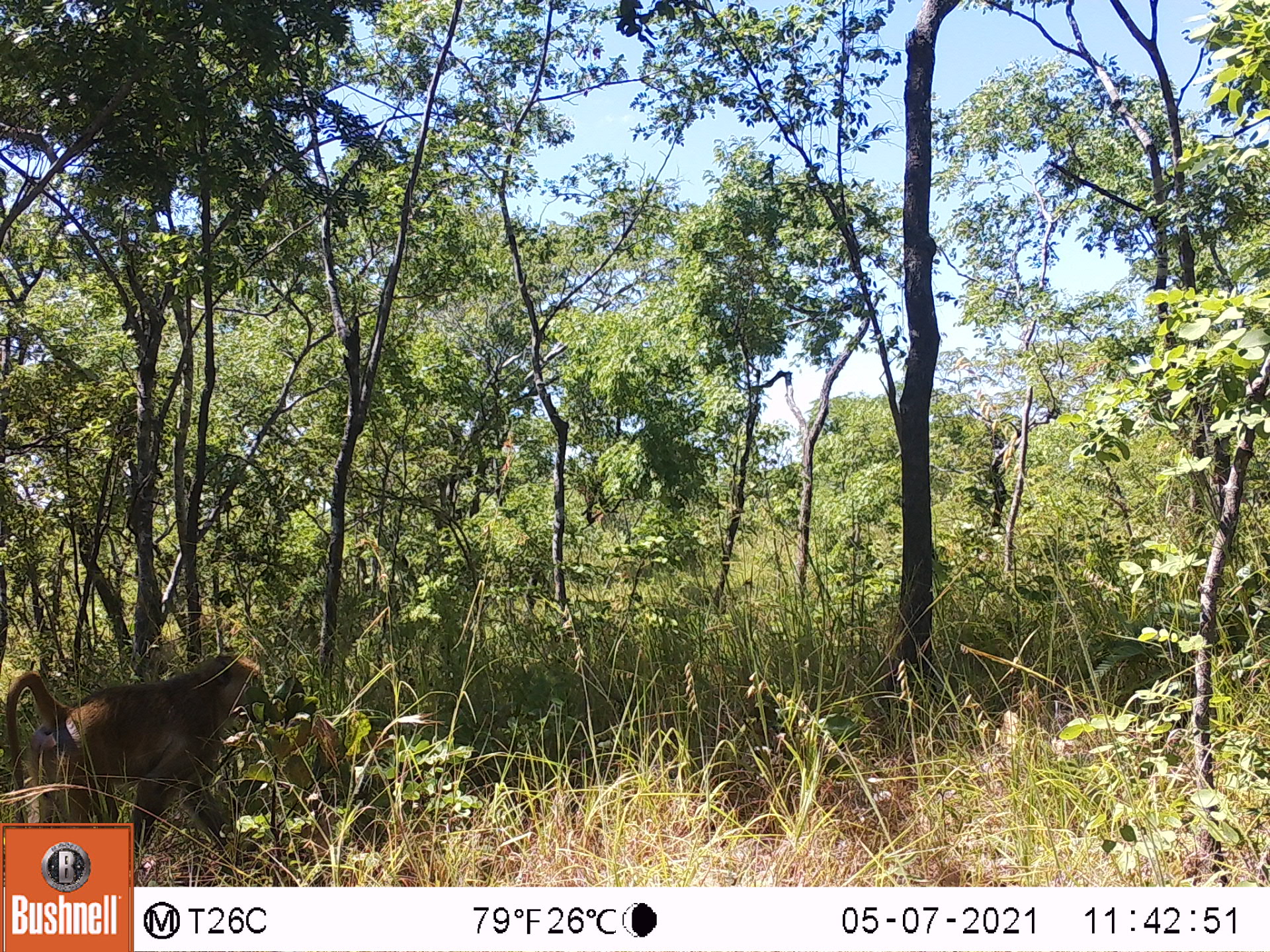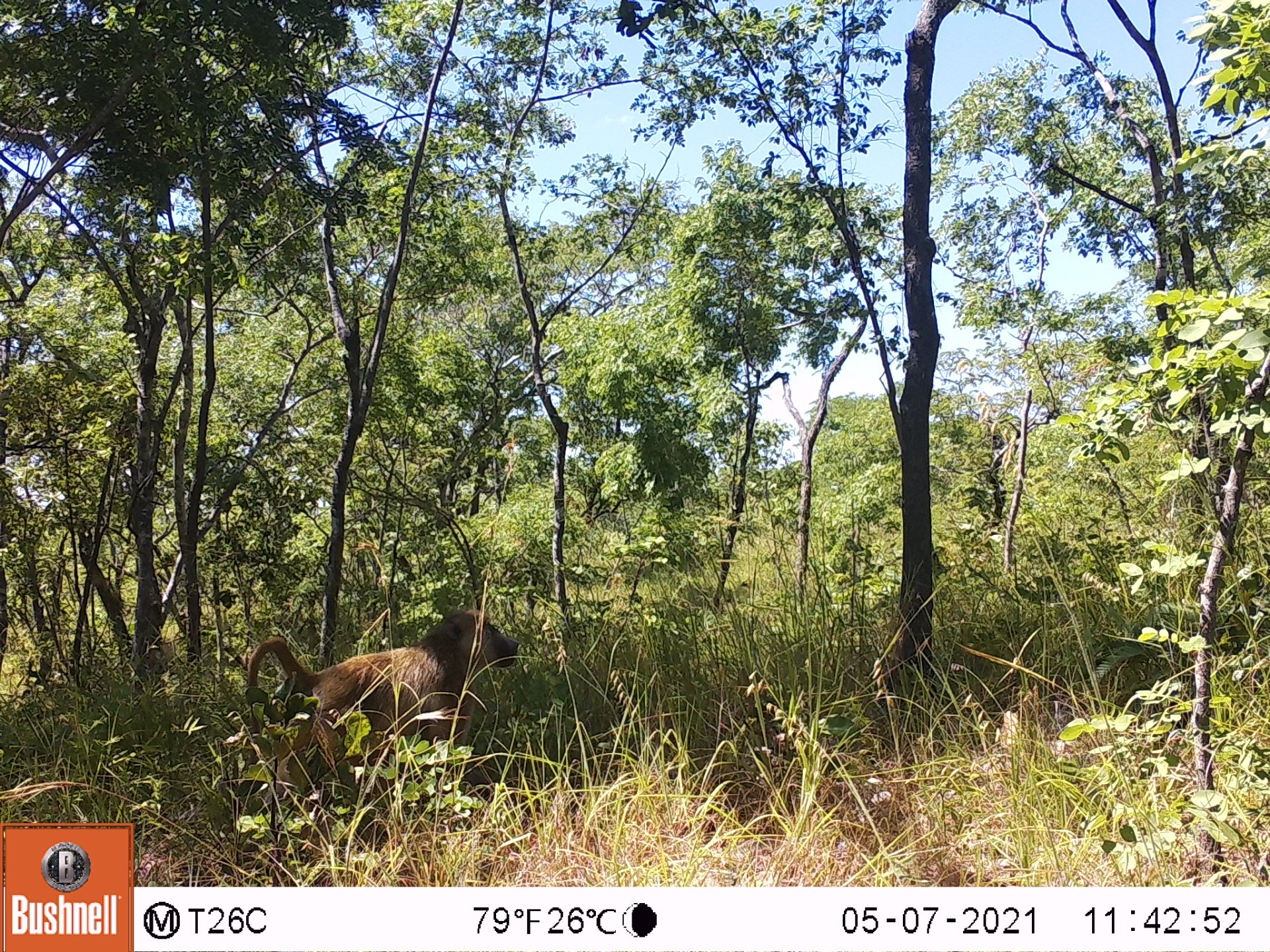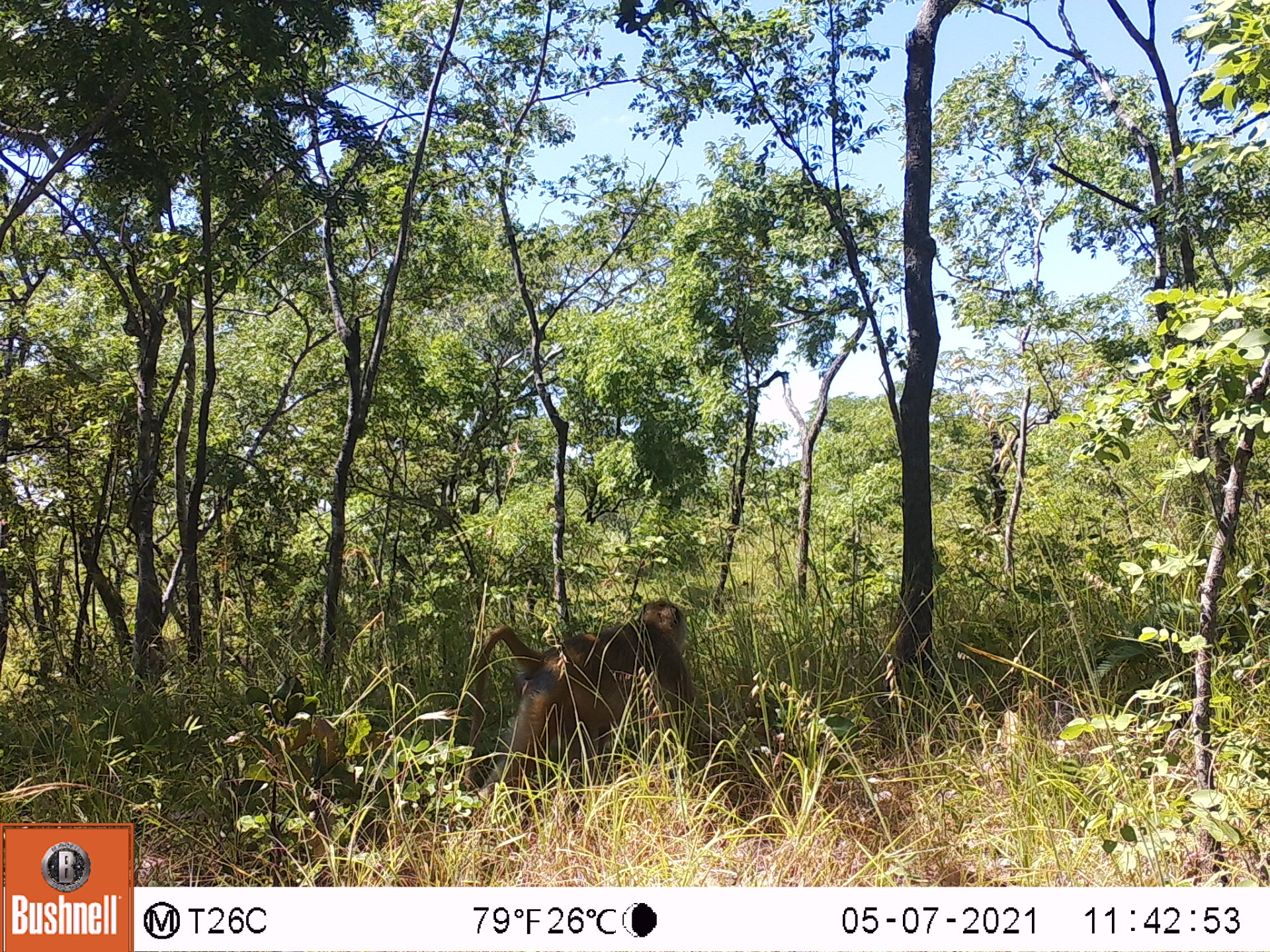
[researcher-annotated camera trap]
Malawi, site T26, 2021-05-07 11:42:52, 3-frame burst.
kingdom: Animalia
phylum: Chordata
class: Mammalia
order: Primates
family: Cercopithecidae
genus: Papio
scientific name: Papio cynocephalus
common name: yellow baboon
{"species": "yellow baboon (Papio cynocephalus)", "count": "1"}